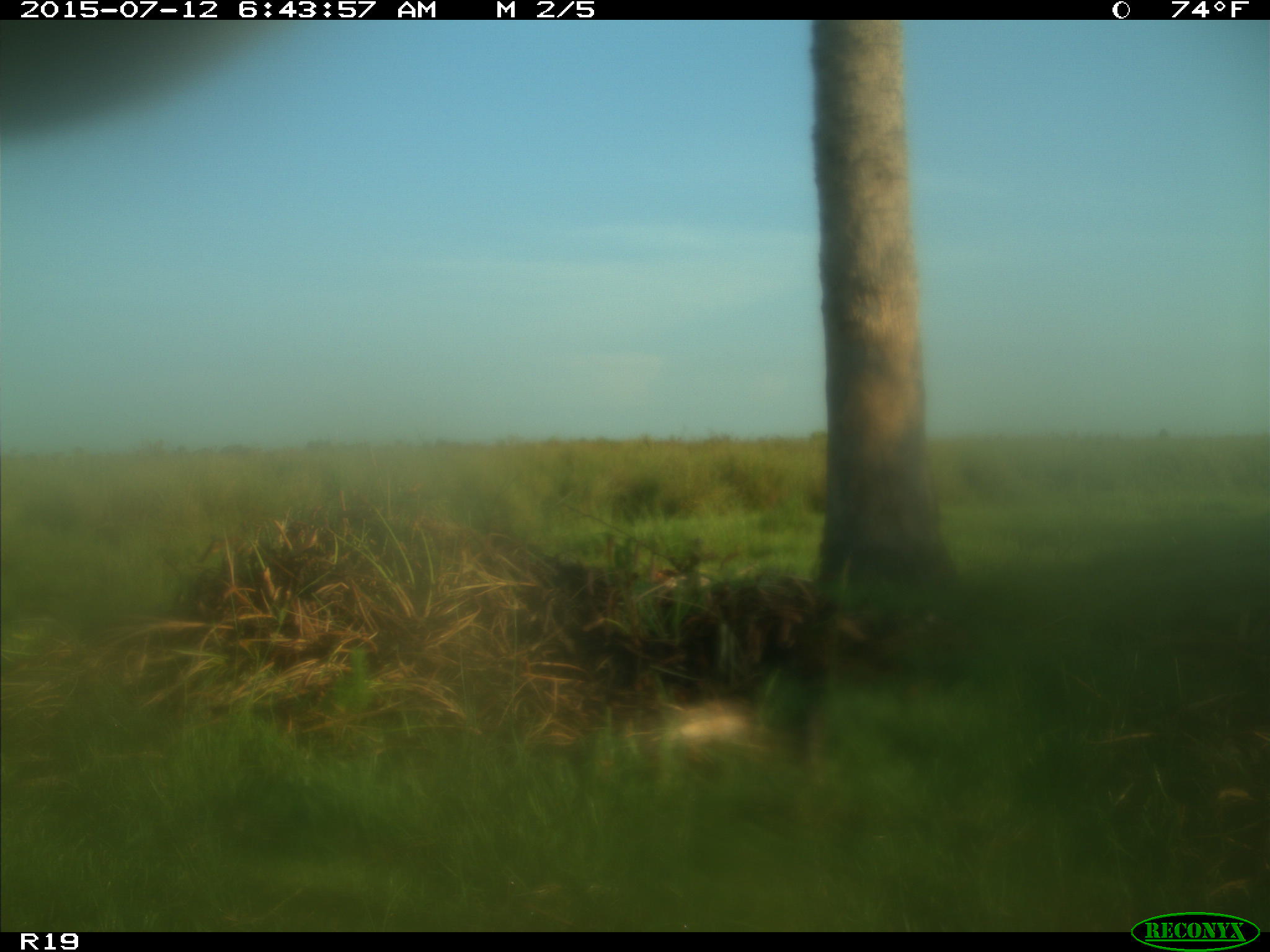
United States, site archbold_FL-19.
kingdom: Animalia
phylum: Chordata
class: Mammalia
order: Artiodactyla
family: Bovidae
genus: Bos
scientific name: Bos taurus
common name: domestic cow